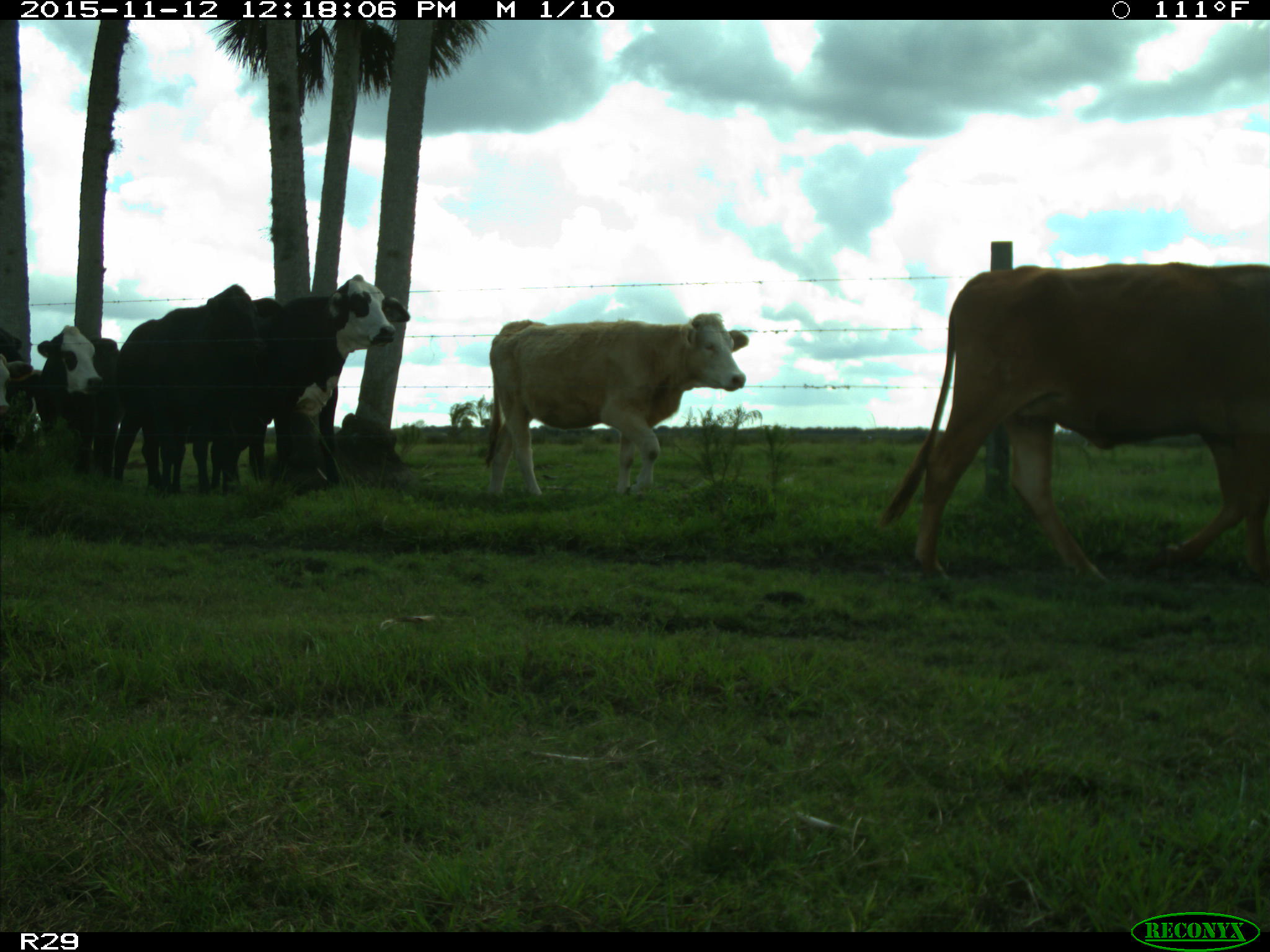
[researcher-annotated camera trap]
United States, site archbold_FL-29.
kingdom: Animalia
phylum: Chordata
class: Mammalia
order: Artiodactyla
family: Bovidae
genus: Bos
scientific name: Bos taurus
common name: domestic cow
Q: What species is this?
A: Bos taurus (domestic cow).